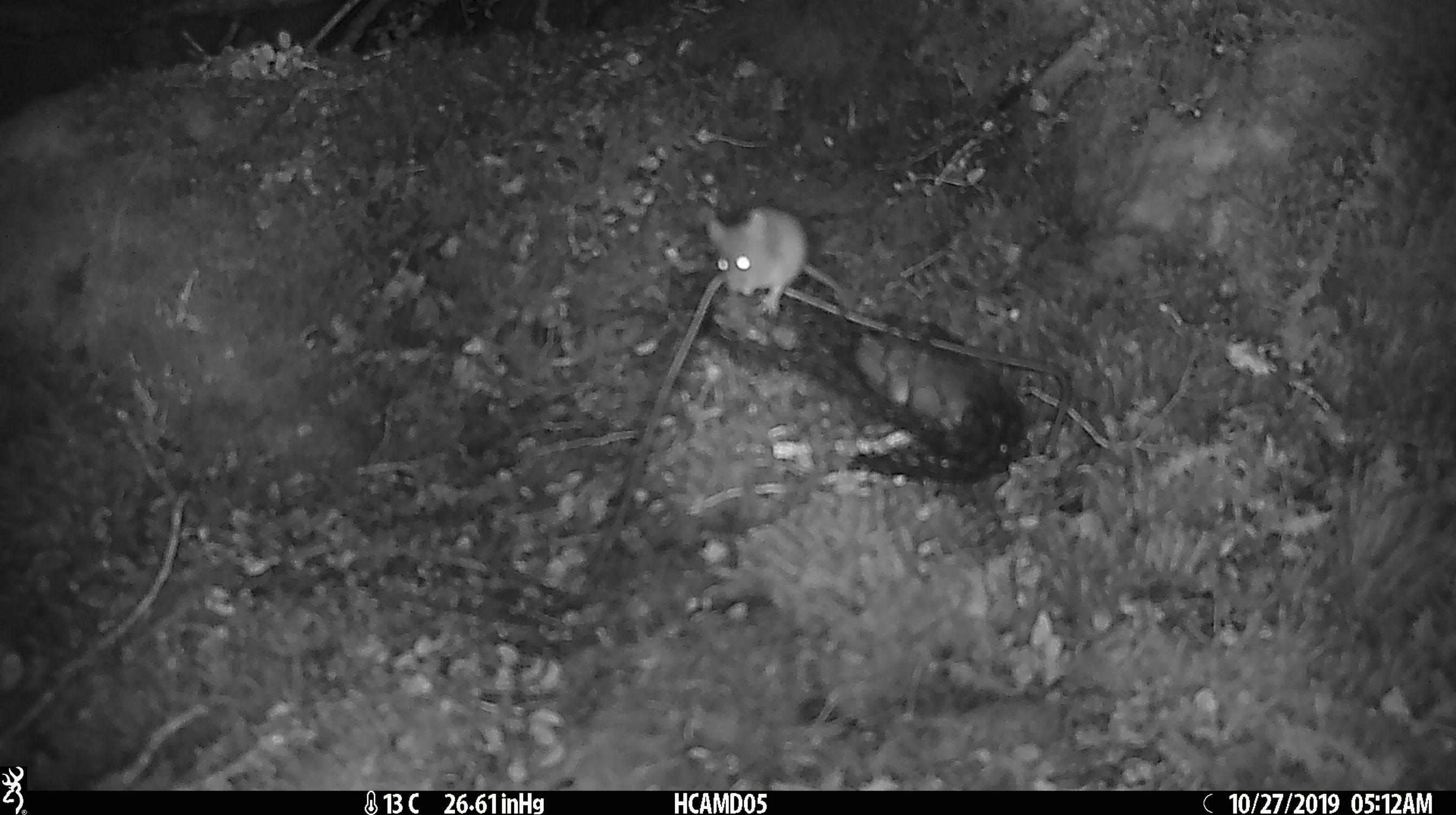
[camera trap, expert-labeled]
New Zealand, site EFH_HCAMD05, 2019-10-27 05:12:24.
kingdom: Animalia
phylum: Chordata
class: Mammalia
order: Rodentia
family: Muridae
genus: Mus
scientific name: Mus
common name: mouse